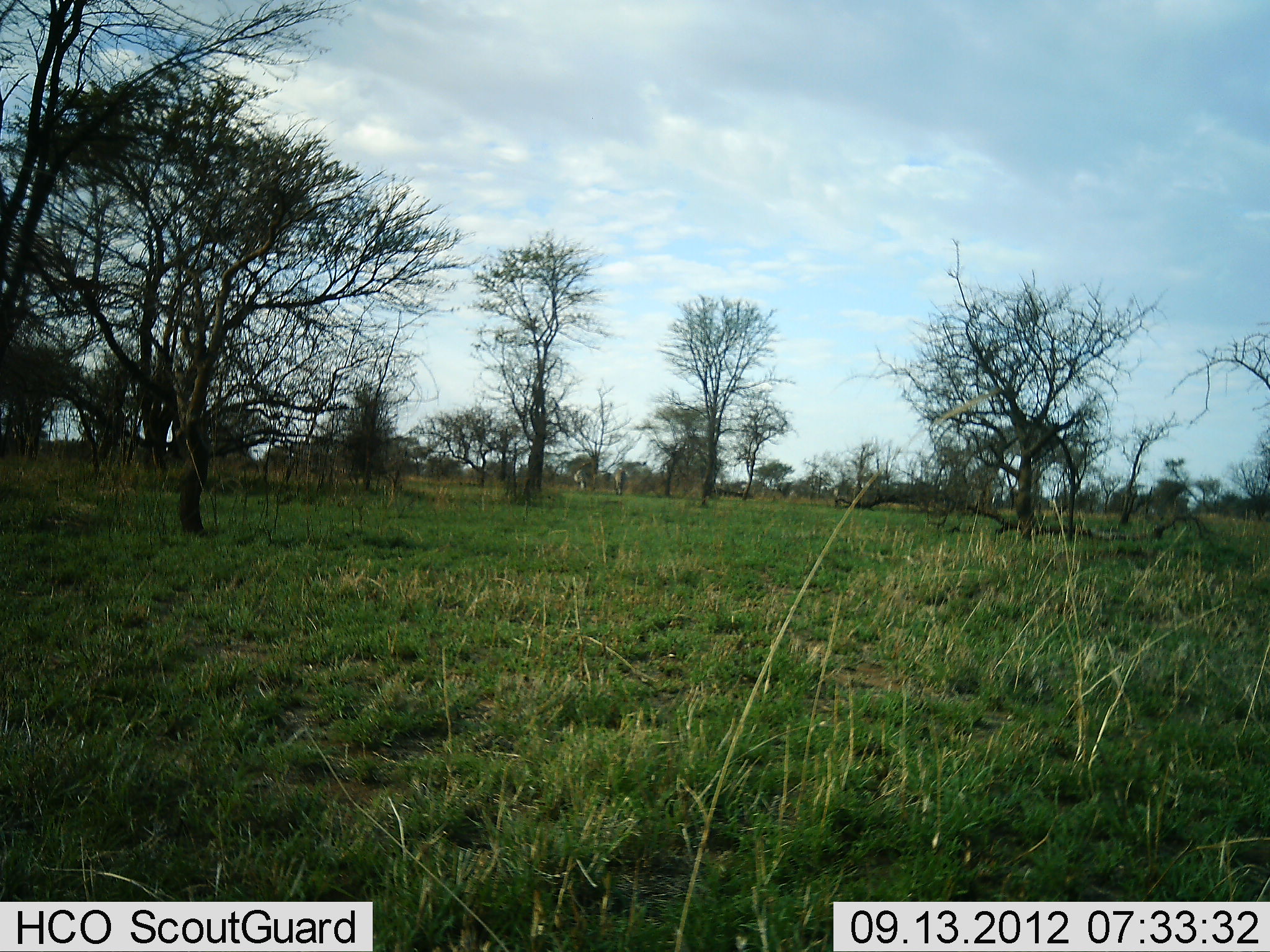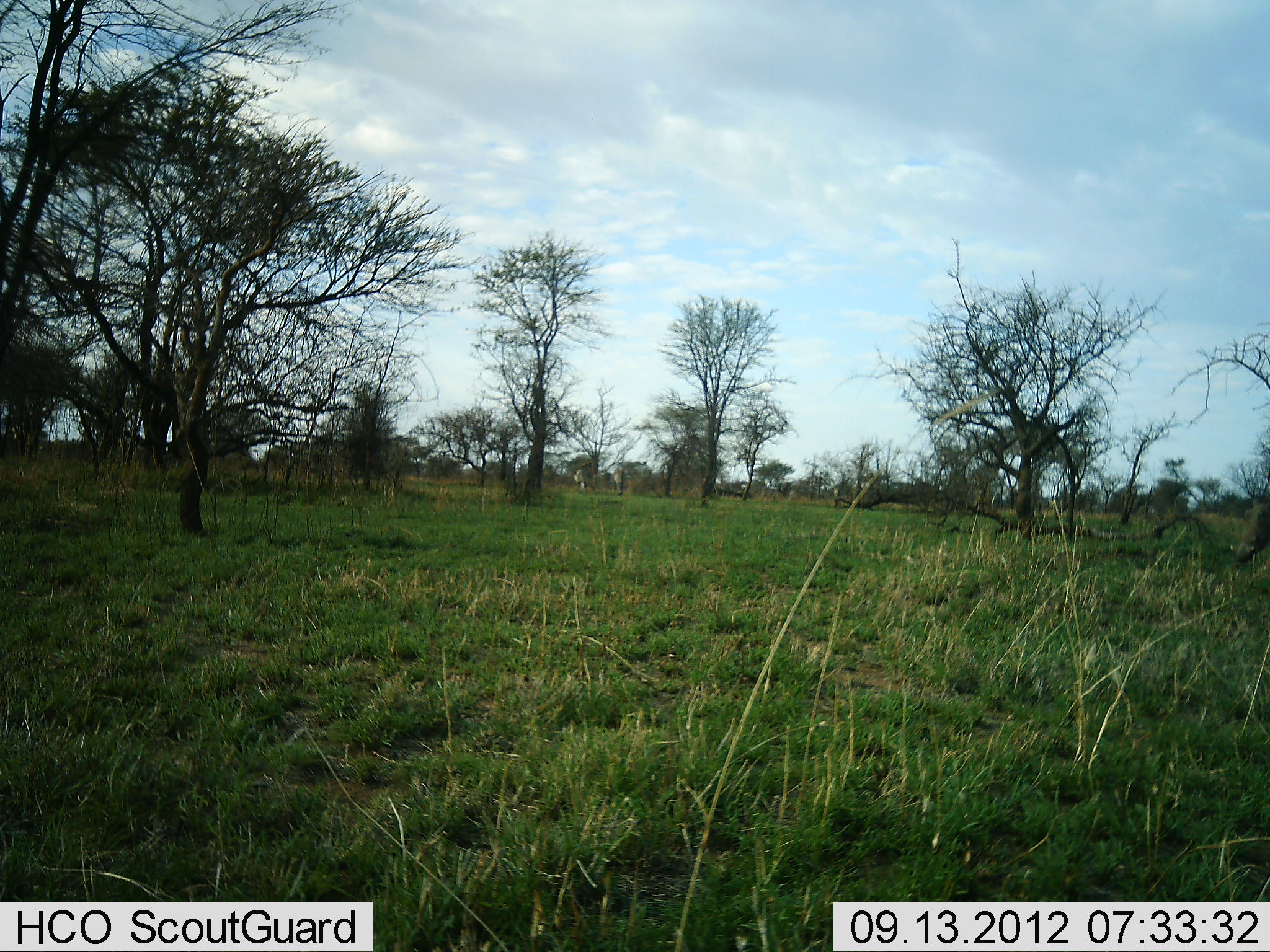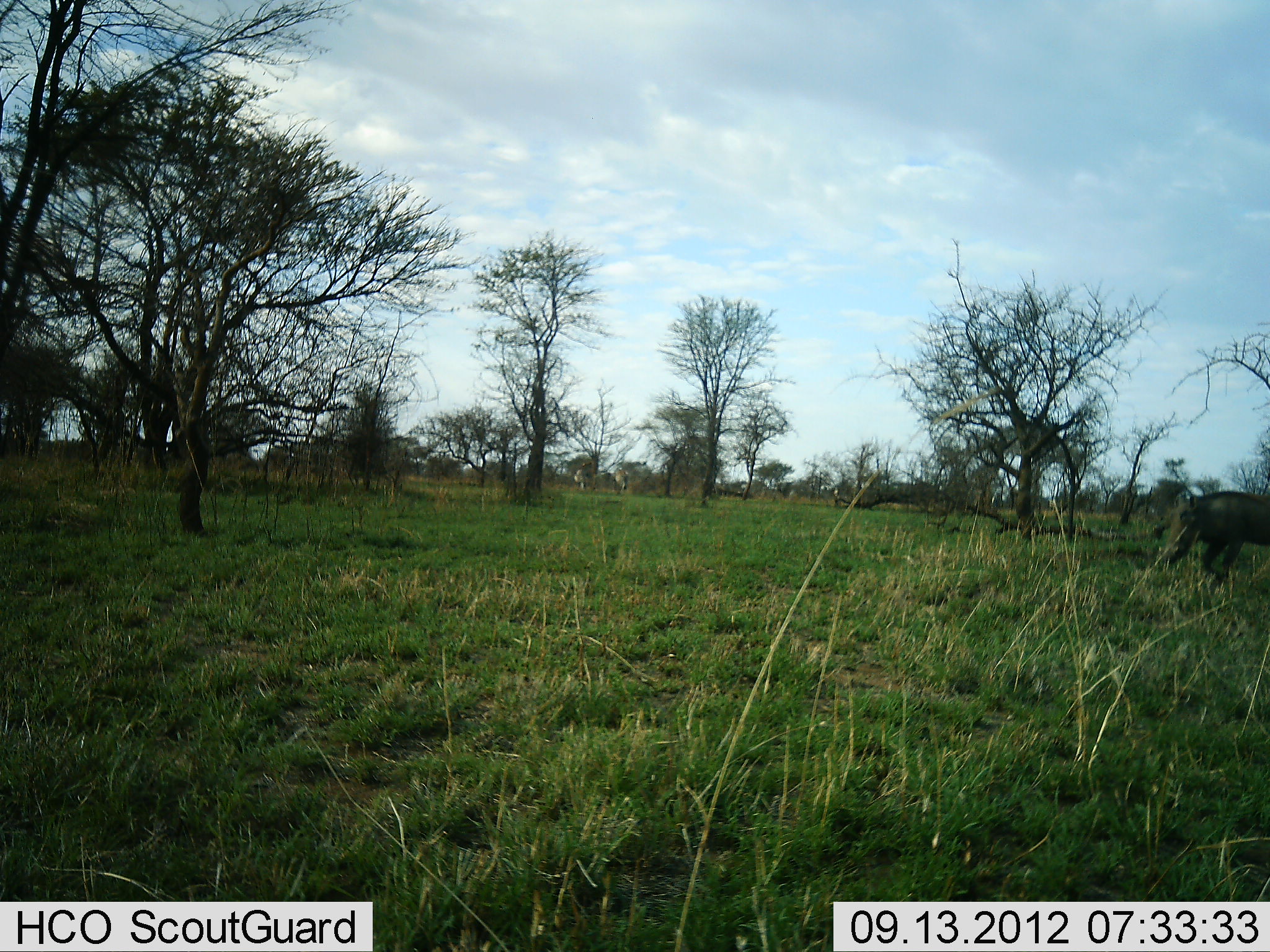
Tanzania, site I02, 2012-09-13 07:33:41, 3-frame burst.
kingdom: Animalia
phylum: Chordata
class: Mammalia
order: Artiodactyla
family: Suidae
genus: Phacochoerus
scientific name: Phacochoerus africanus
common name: warthog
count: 1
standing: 0%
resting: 0%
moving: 100%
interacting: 0%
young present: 0%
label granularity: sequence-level